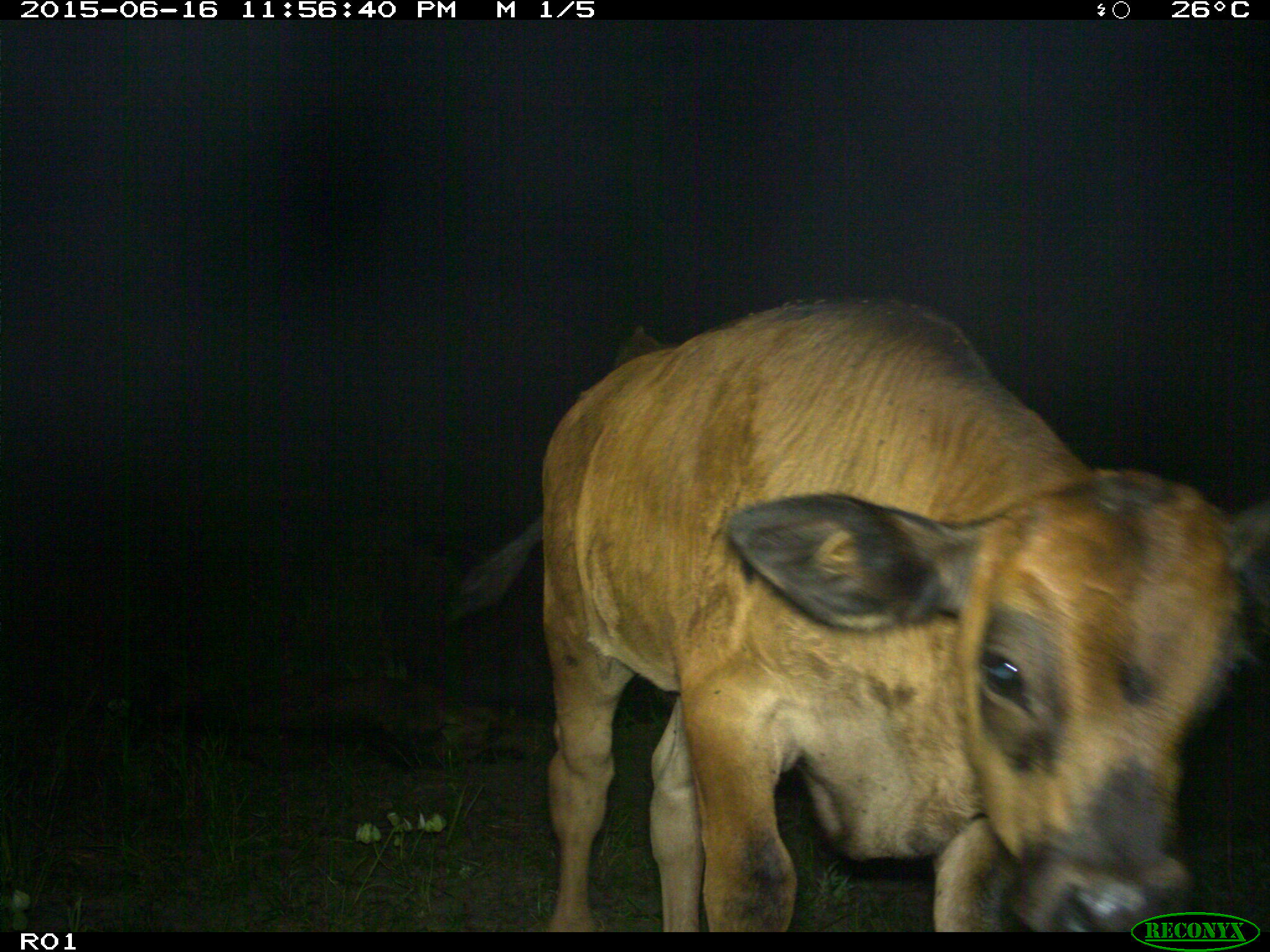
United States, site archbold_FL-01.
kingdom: Animalia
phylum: Chordata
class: Mammalia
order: Artiodactyla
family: Bovidae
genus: Bos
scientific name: Bos taurus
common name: domestic cow